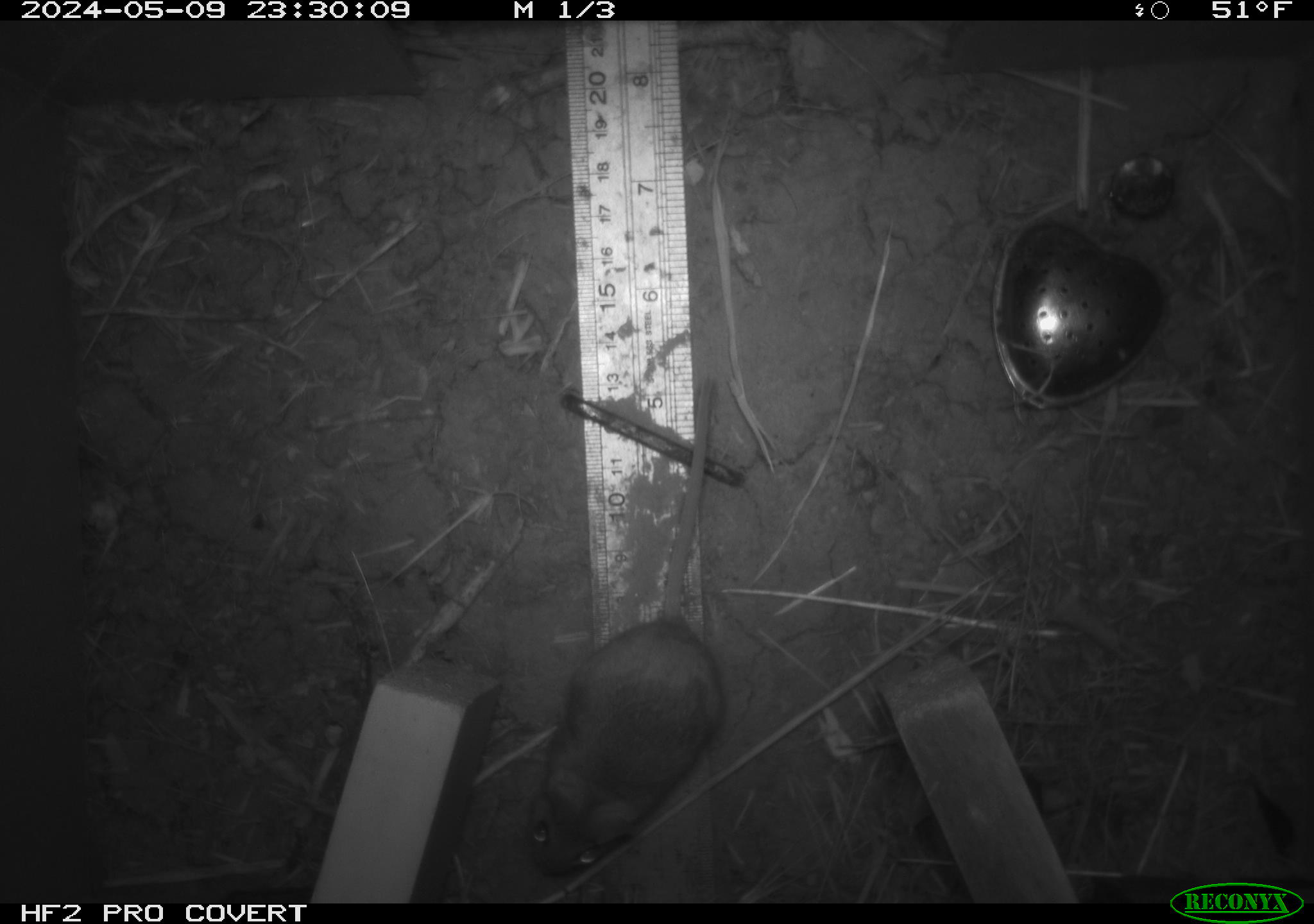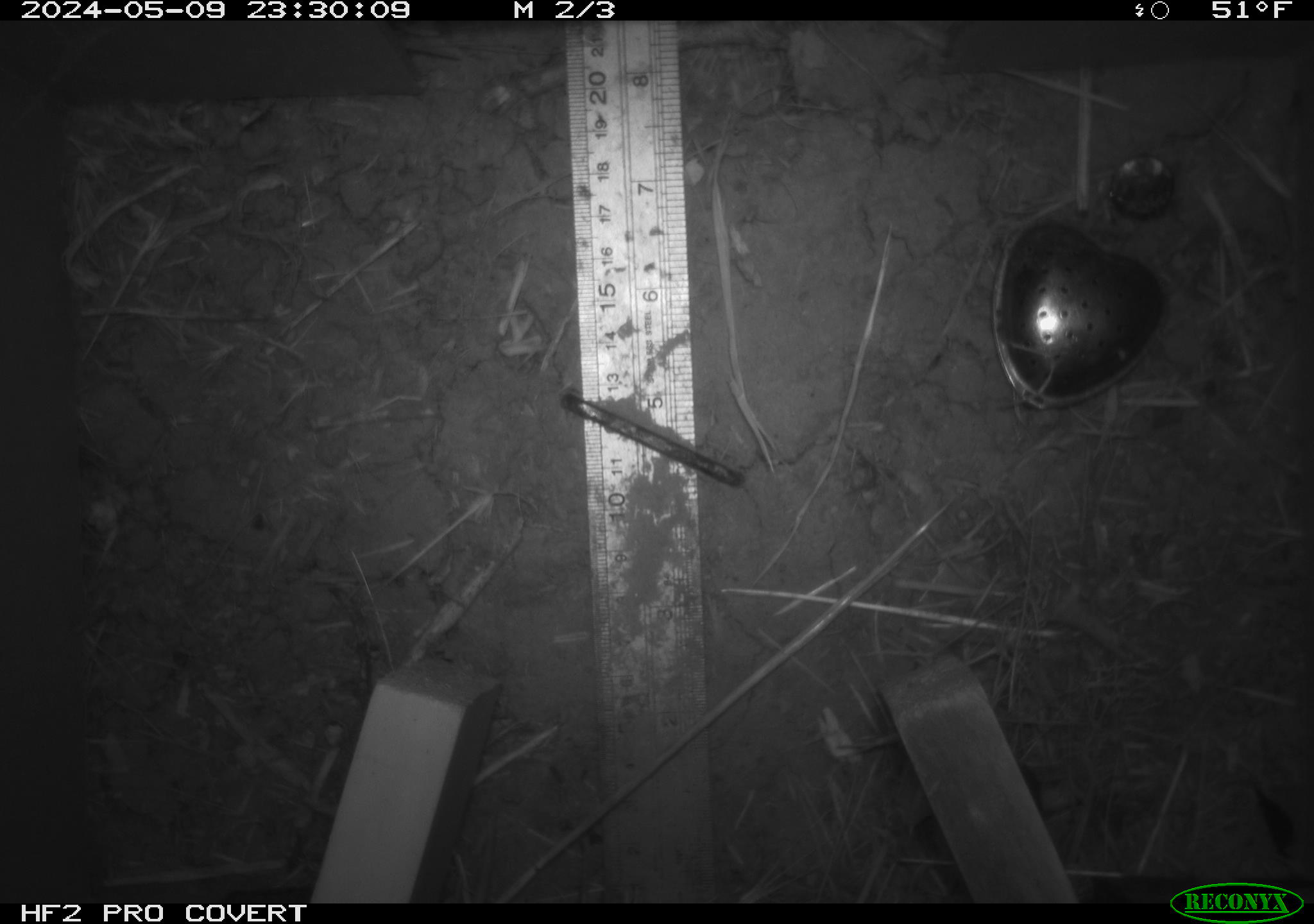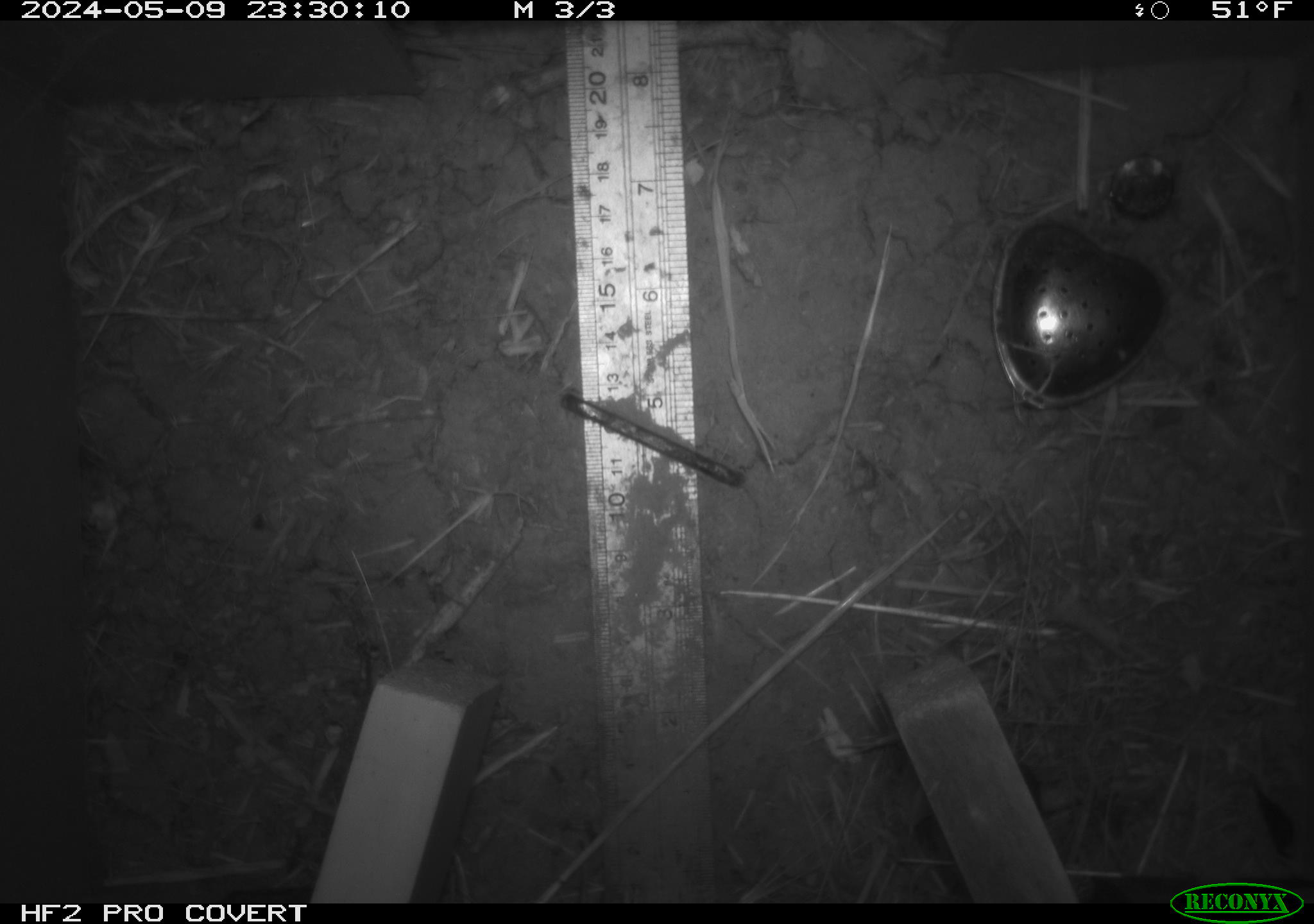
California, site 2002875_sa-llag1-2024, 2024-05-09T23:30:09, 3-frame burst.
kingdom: Animalia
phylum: Chordata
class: Mammalia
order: Rodentia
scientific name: Rodentia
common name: mouse species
Mouse species (Rodentia).